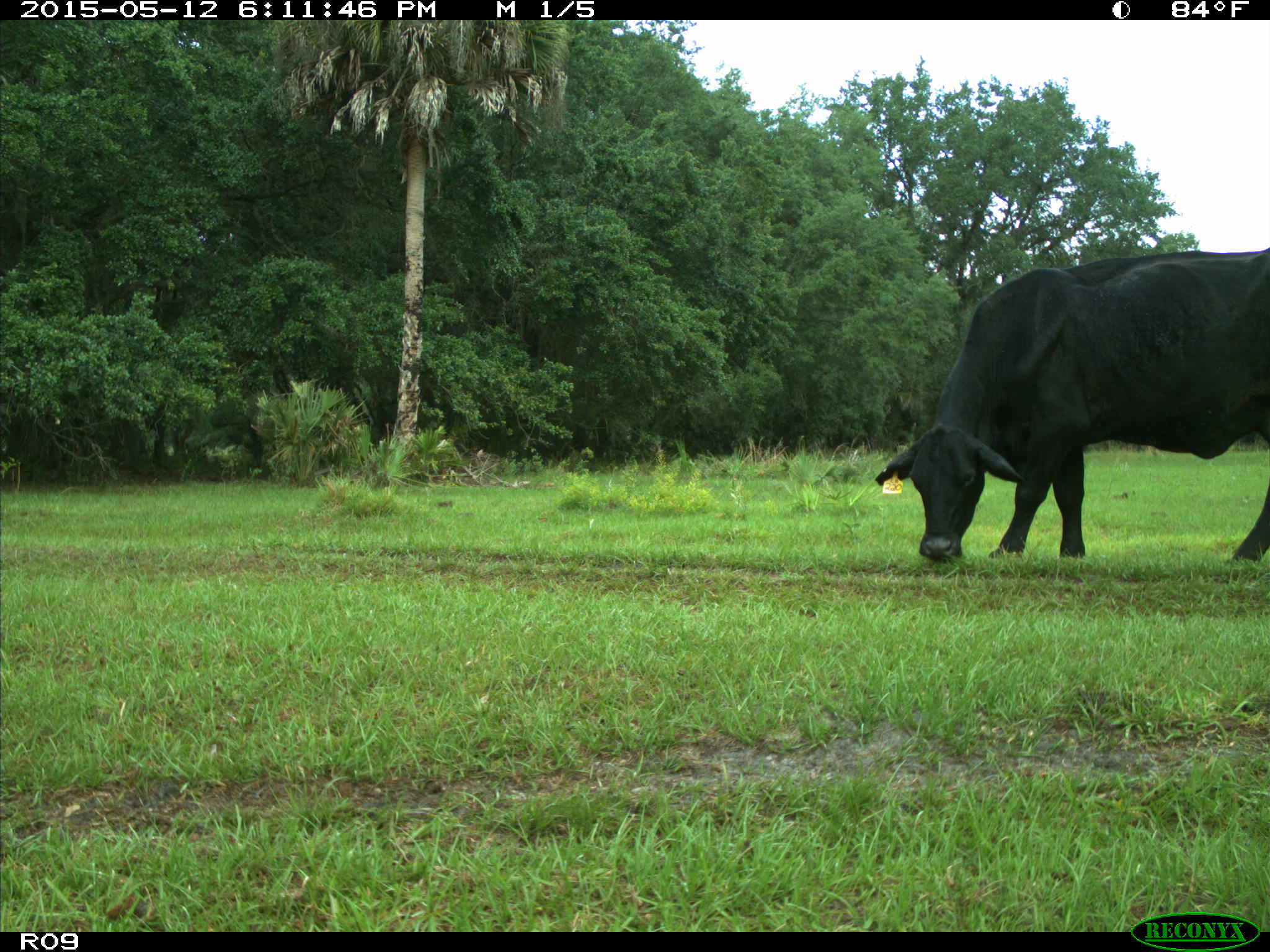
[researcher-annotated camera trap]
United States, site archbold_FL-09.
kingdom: Animalia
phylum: Chordata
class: Mammalia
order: Artiodactyla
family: Bovidae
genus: Bos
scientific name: Bos taurus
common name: domestic cow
Bos taurus (domestic cow).